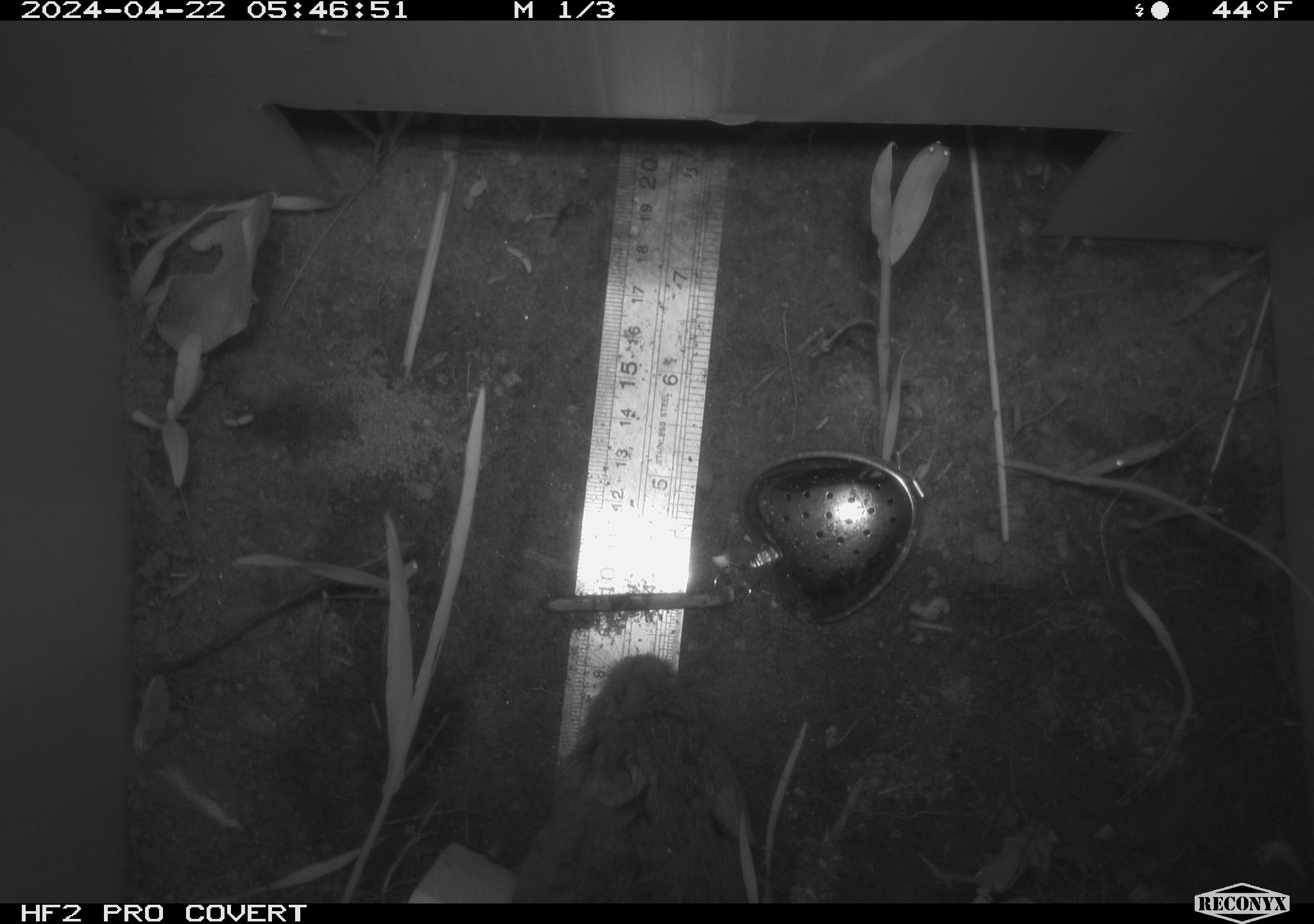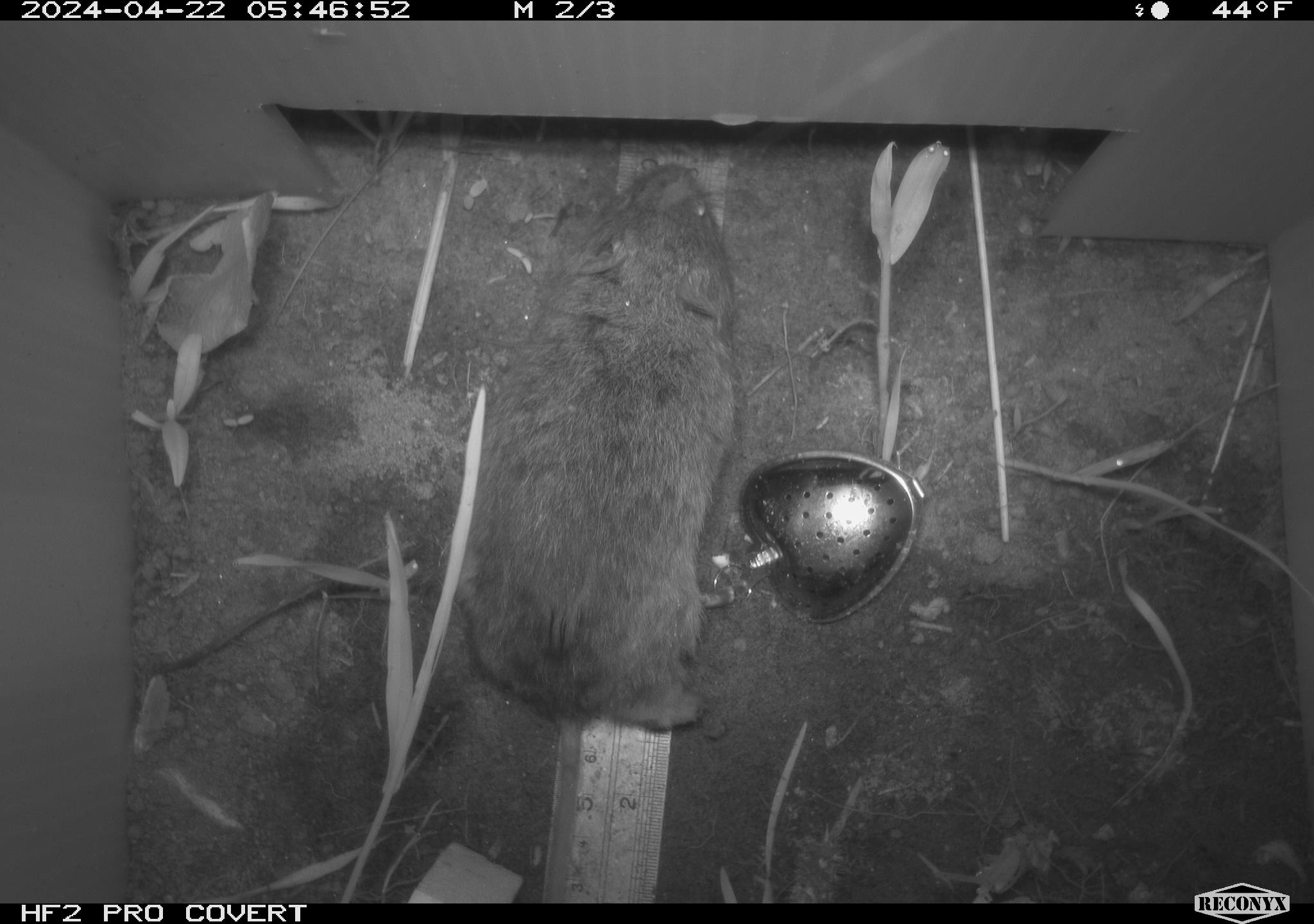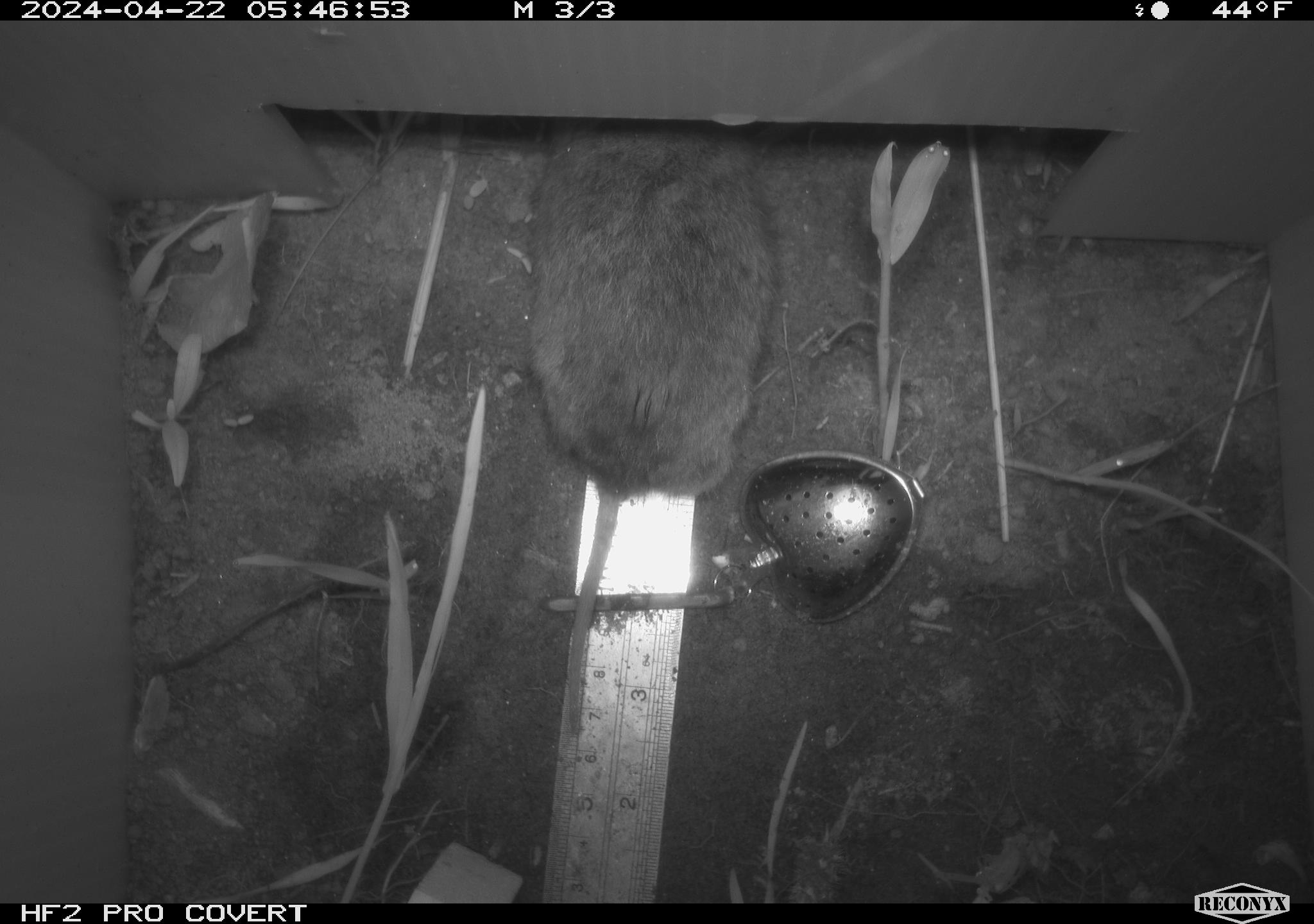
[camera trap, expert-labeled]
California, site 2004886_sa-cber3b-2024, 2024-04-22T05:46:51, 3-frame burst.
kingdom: Animalia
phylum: Chordata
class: Mammalia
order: Rodentia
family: Cricetidae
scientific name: Arvicolinae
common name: voles, lemmings, and muskrats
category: arvicolinae subfamily